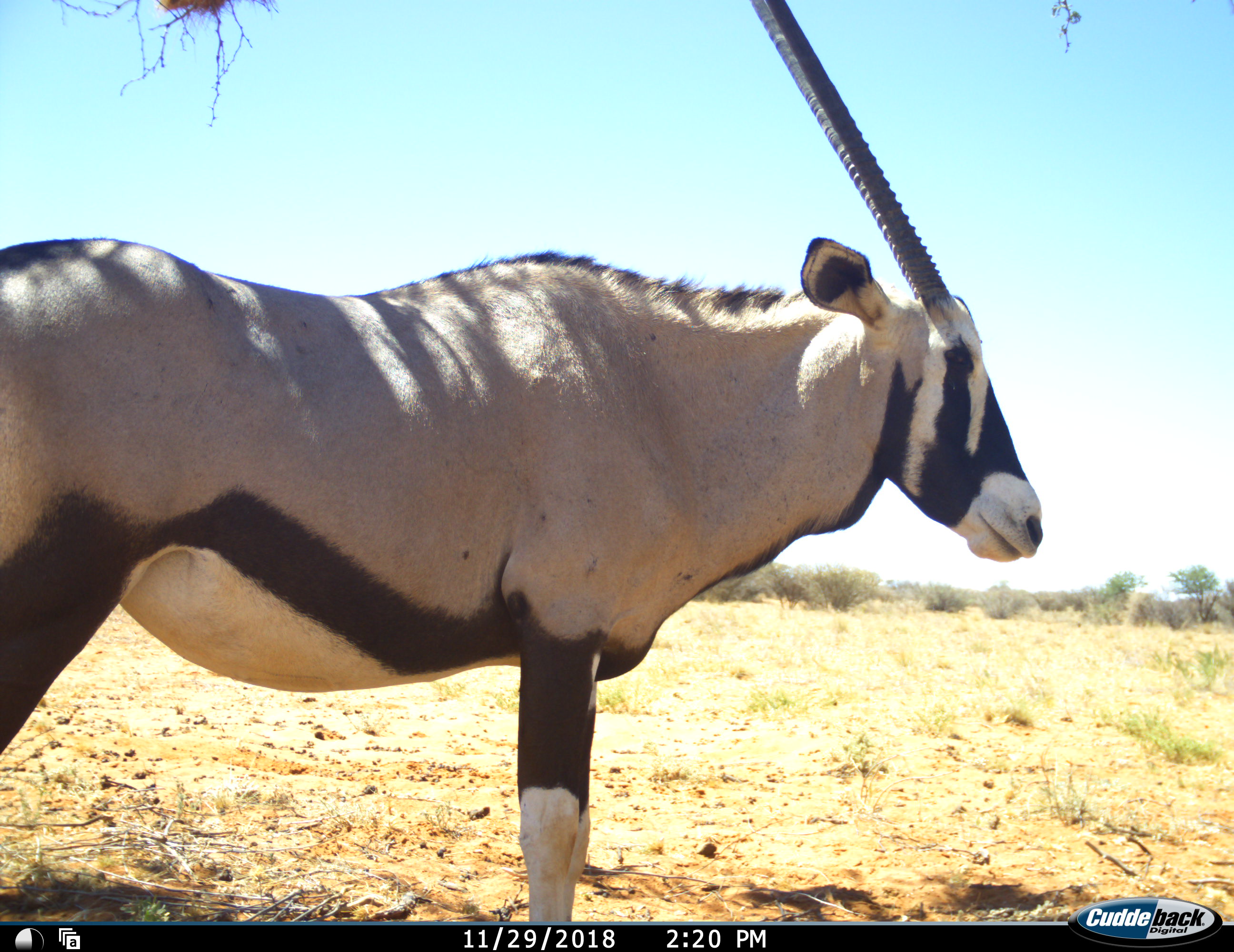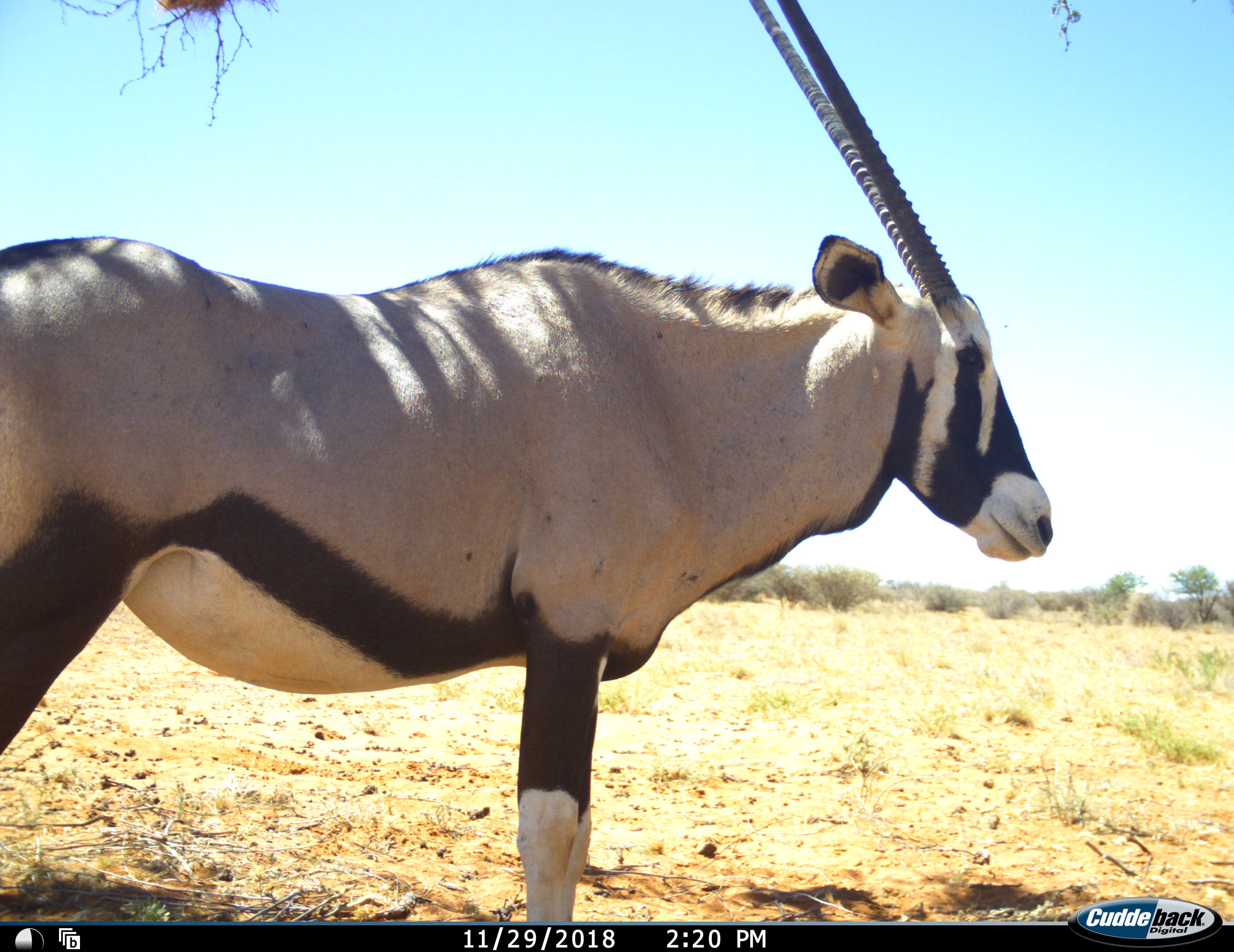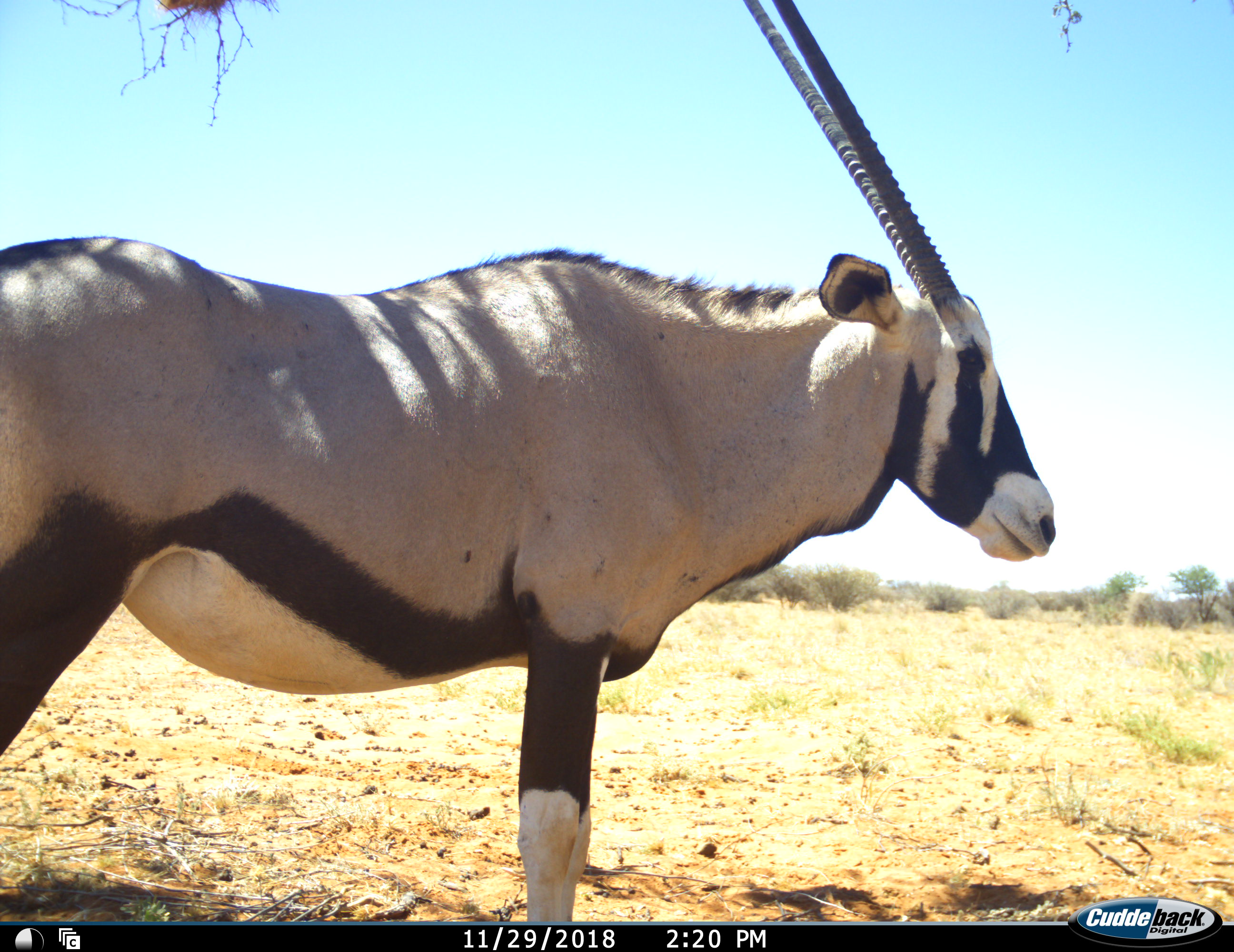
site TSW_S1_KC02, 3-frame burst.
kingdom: Animalia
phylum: Chordata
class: Mammalia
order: Artiodactyla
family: Bovidae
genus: Oryx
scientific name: Oryx gazella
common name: gemsbok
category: oryx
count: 1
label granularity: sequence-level